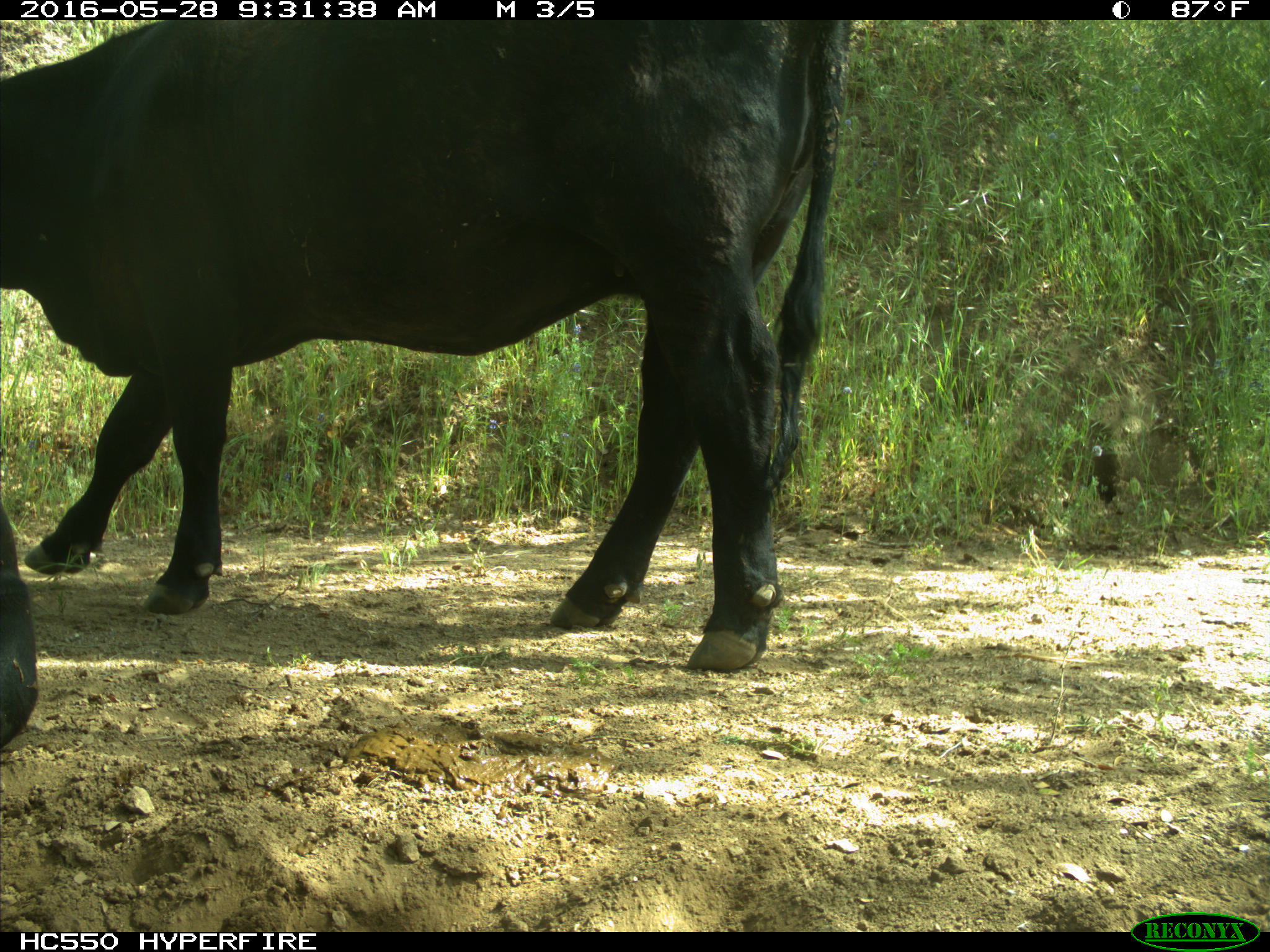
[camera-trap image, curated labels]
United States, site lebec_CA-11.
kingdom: Animalia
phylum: Chordata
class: Mammalia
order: Artiodactyla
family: Bovidae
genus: Bos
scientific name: Bos taurus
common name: domestic cow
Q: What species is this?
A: Bos taurus (domestic cow).